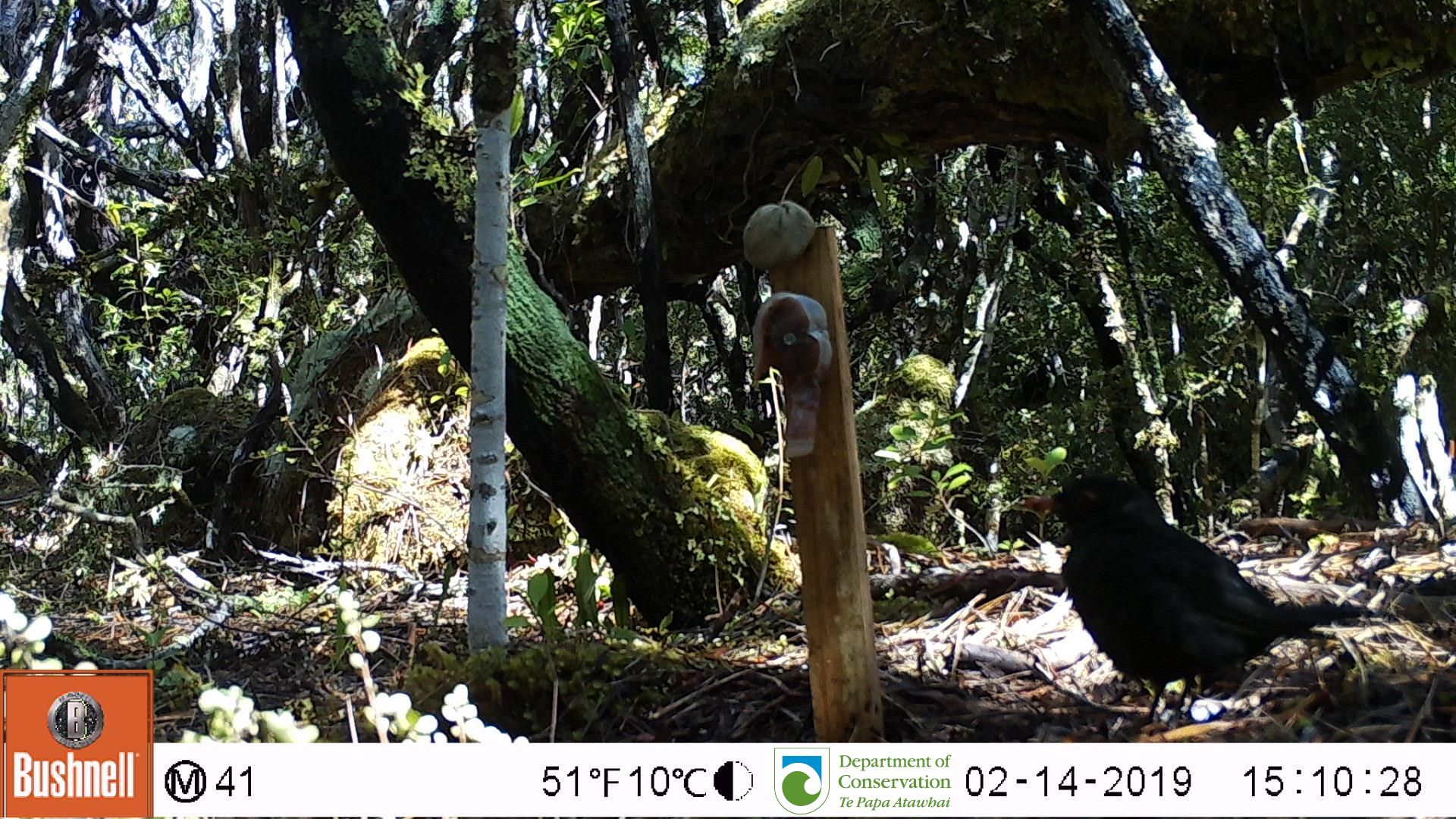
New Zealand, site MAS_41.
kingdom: Animalia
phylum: Chordata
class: Aves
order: Passeriformes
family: Turdidae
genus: Turdus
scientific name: Turdus merula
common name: eurasian blackbird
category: blackbird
Blackbird (eurasian blackbird) (Turdus merula).